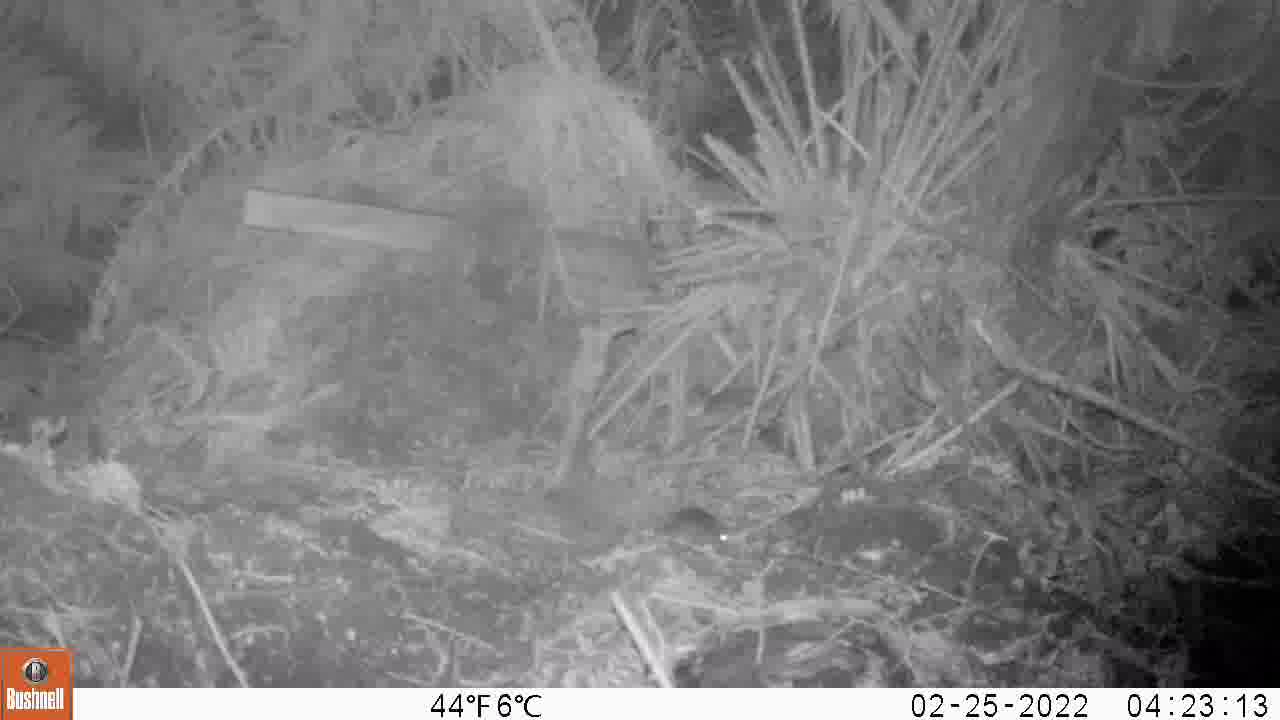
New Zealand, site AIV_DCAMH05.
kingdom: Animalia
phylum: Chordata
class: Mammalia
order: Rodentia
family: Muridae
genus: Mus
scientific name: Mus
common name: mouse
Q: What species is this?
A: Mouse (Mus).